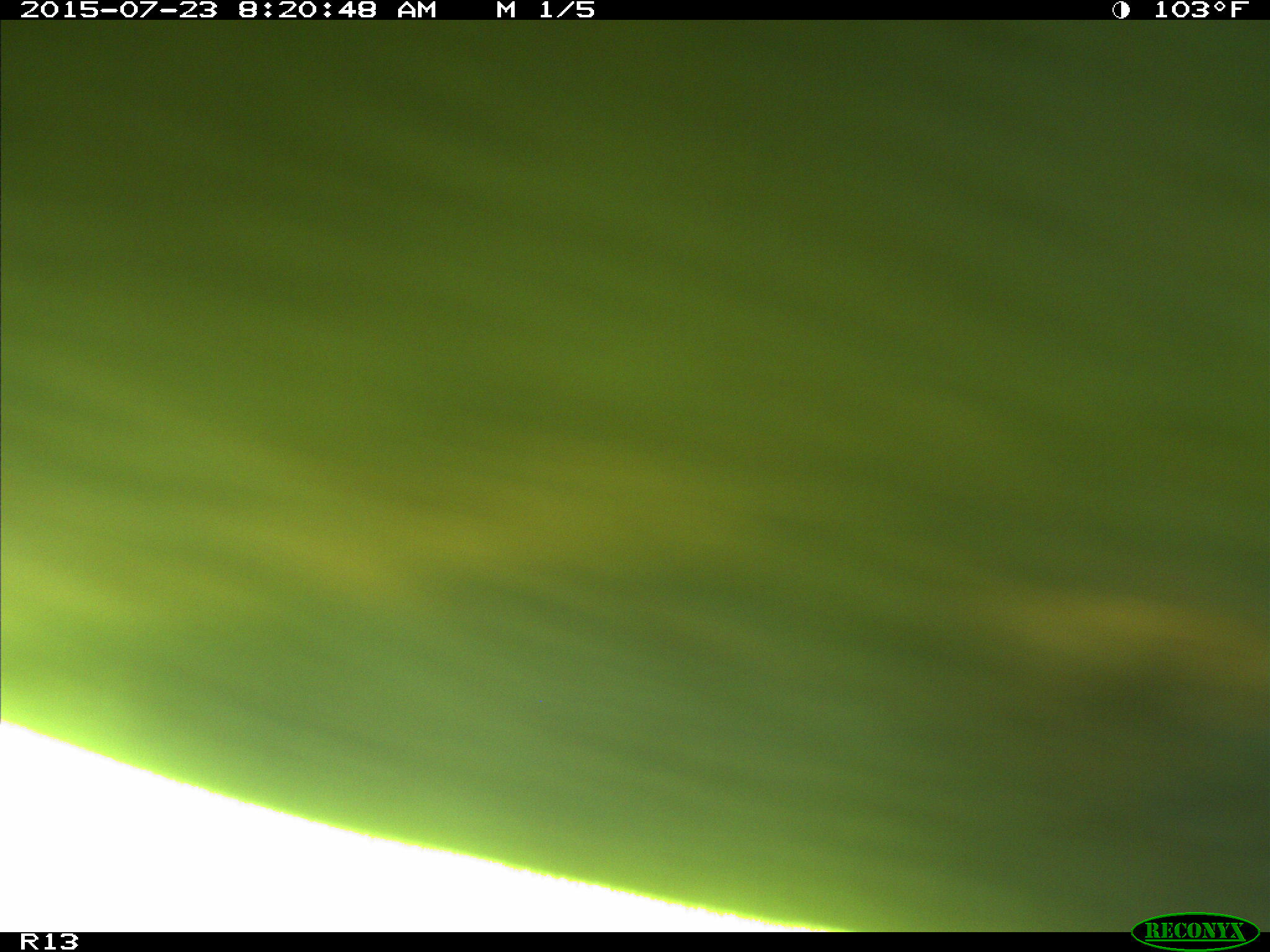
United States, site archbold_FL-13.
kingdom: Animalia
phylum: Chordata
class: Mammalia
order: Artiodactyla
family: Bovidae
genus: Bos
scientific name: Bos taurus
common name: domestic cow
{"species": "Bos taurus (domestic cow)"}